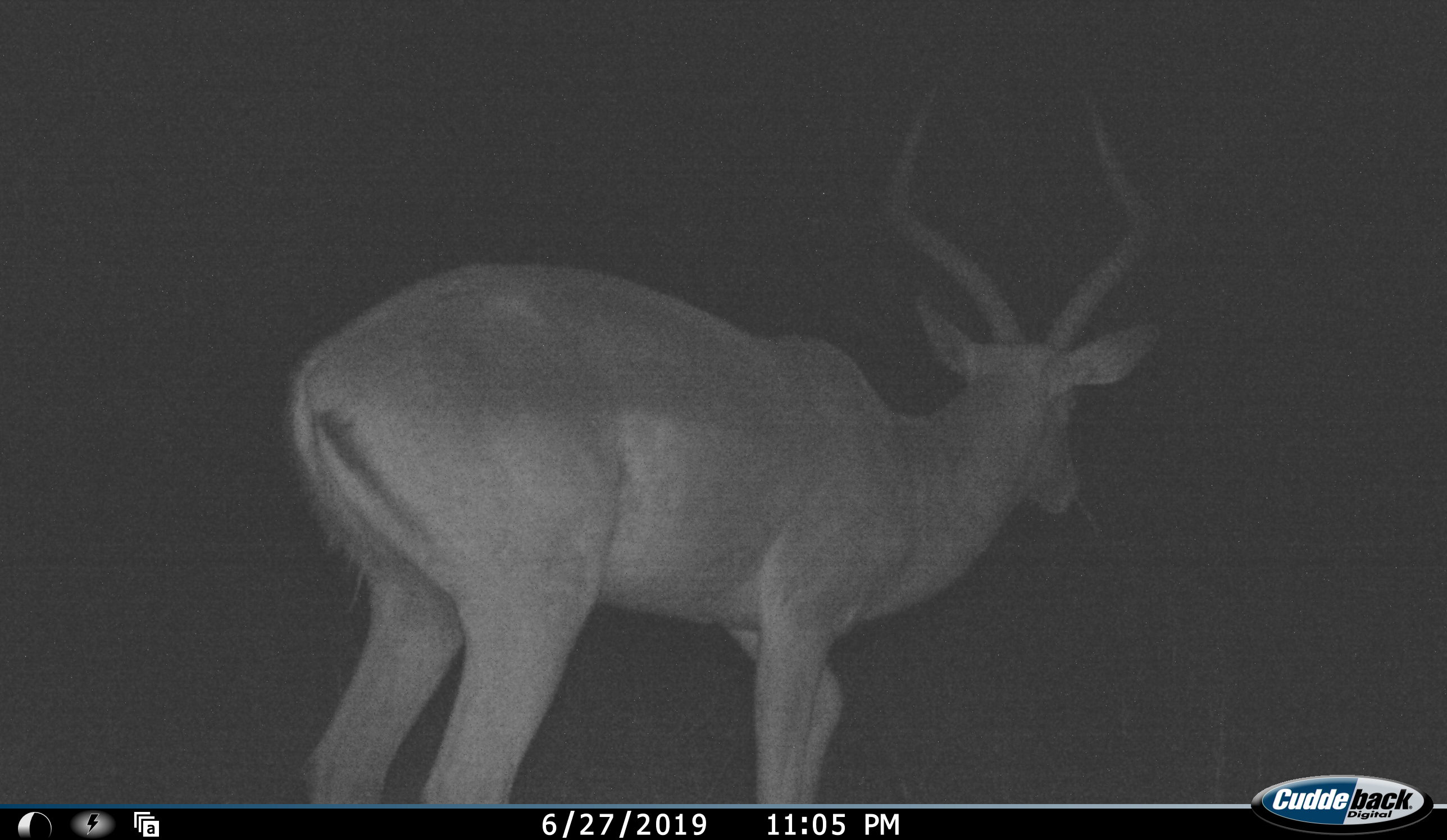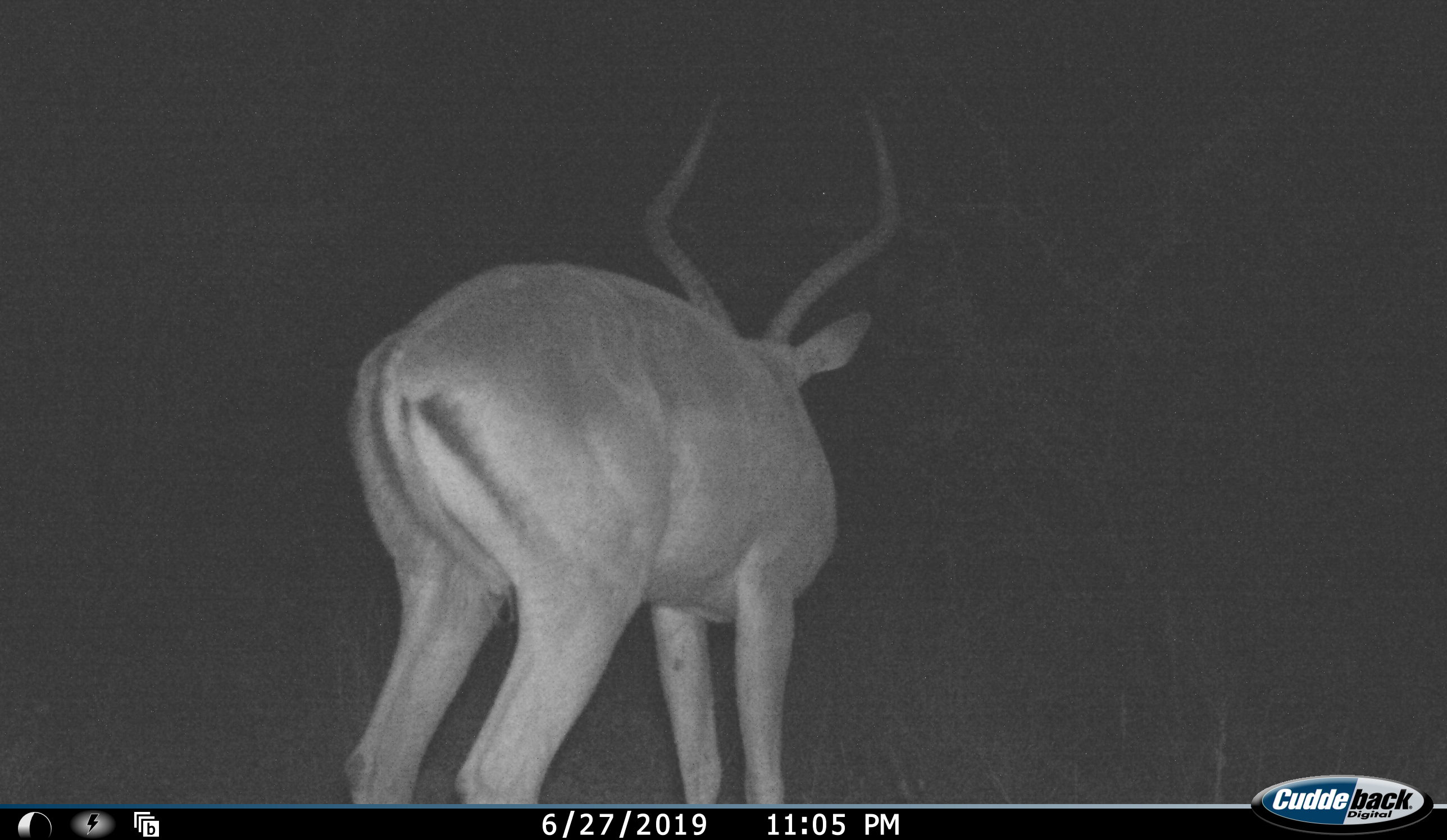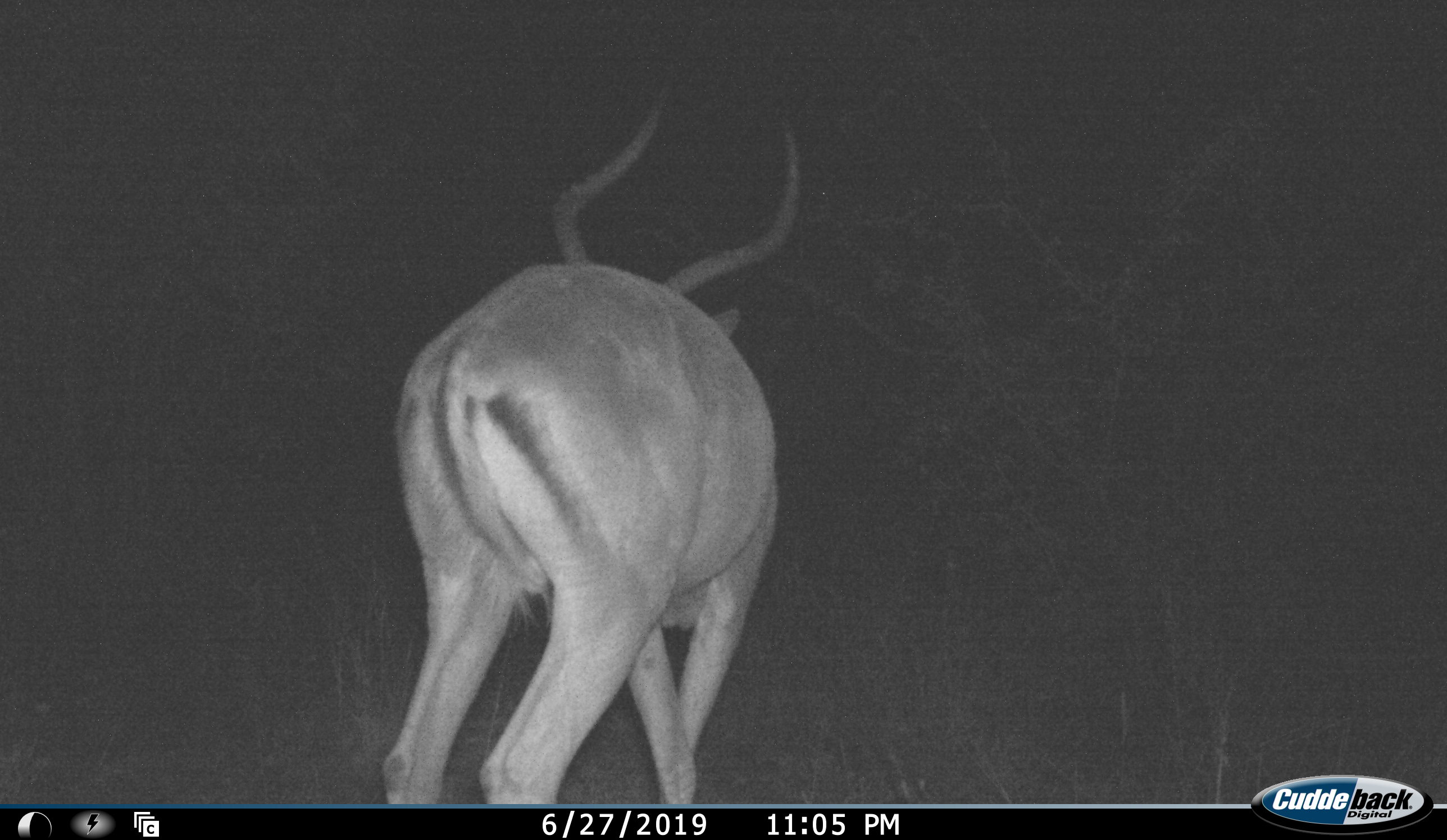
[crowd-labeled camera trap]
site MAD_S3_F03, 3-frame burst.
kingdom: Animalia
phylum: Chordata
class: Mammalia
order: Artiodactyla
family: Bovidae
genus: Aepyceros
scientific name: Aepyceros melampus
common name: impala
Impala (Aepyceros melampus), count 1. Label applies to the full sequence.